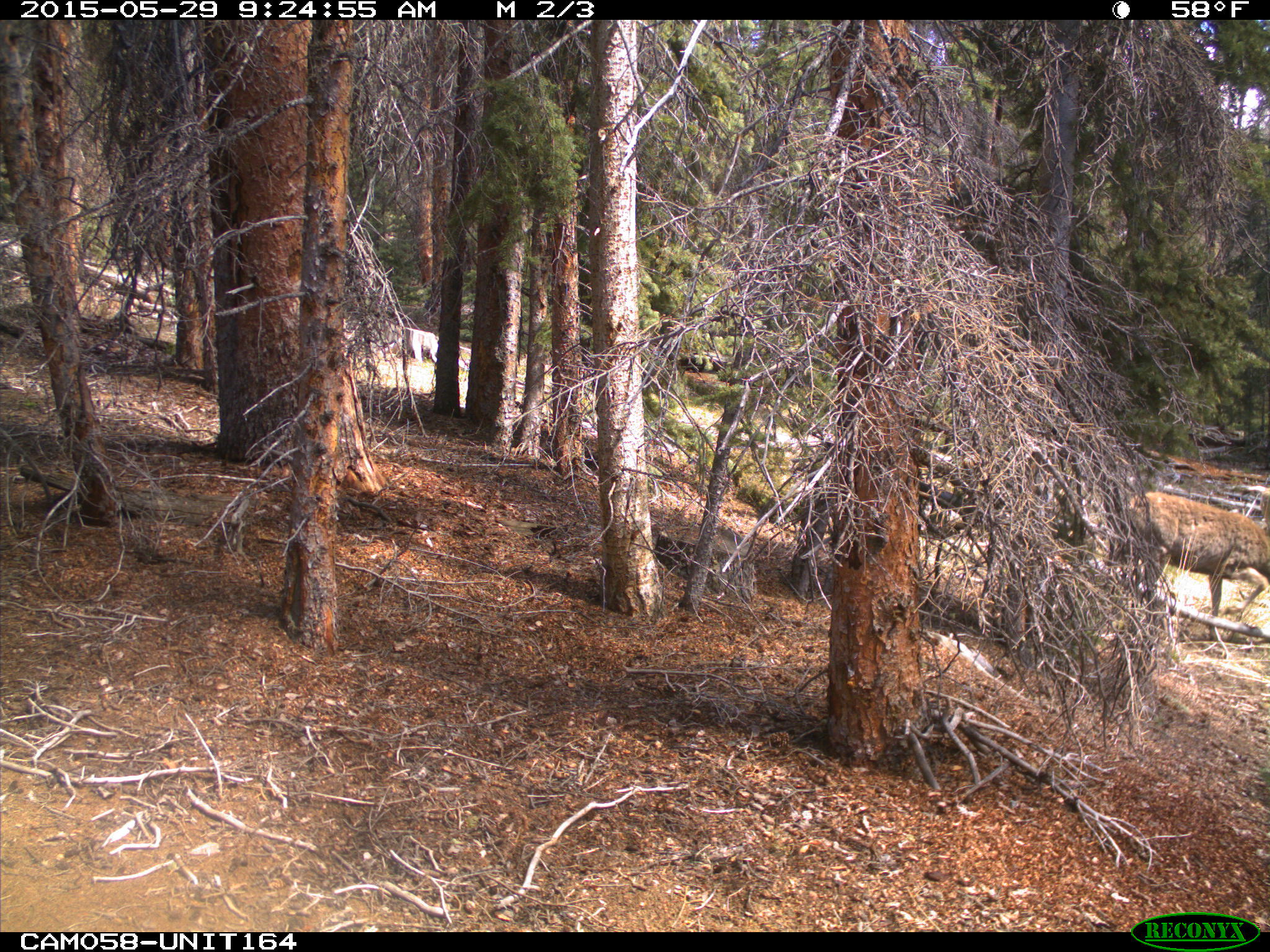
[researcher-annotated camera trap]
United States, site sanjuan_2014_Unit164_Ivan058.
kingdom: Animalia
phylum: Chordata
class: Mammalia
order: Artiodactyla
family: Cervidae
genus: Odocoileus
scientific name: Odocoileus hemionus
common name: mule deer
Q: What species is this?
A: Odocoileus hemionus (mule deer).